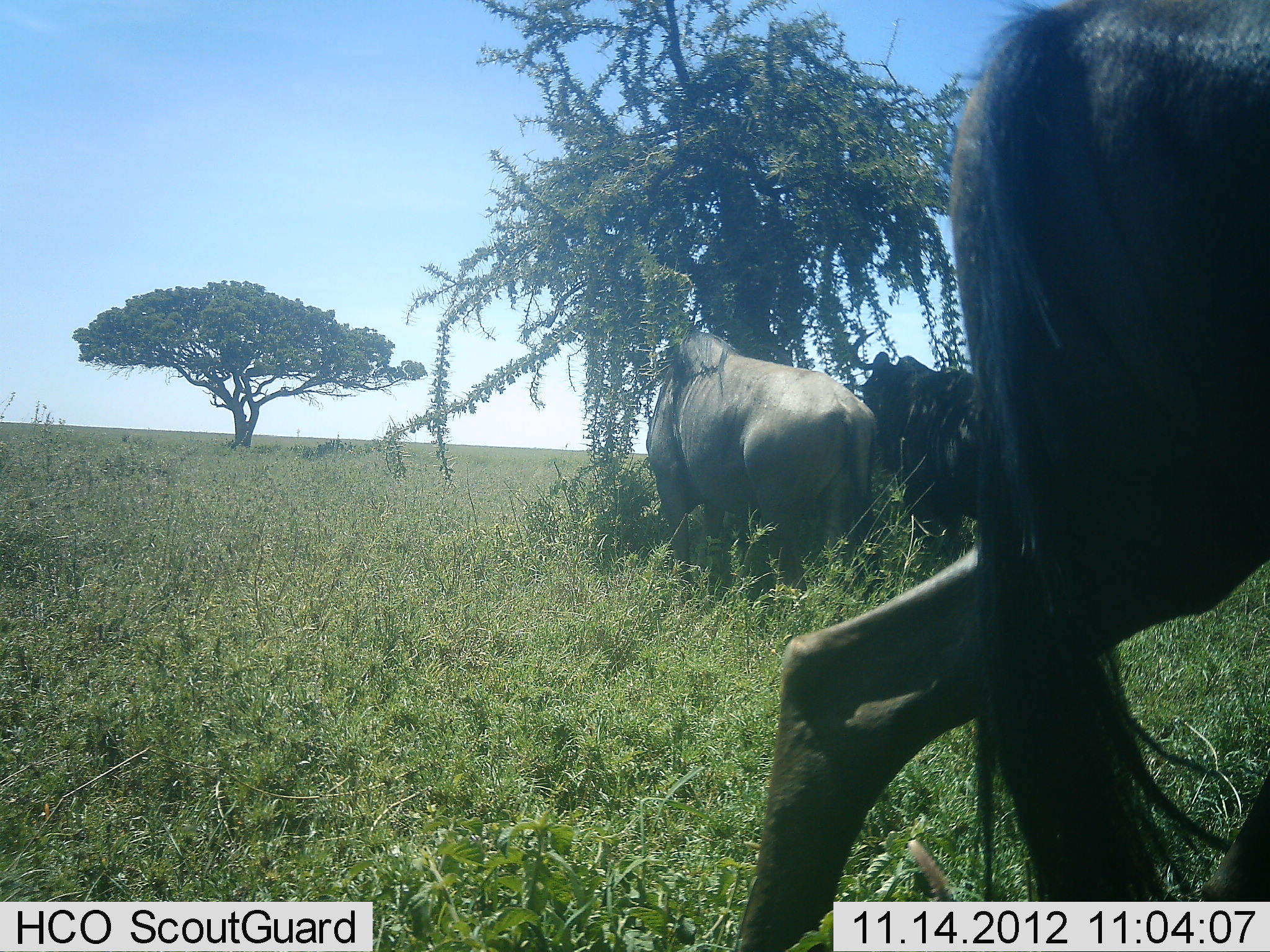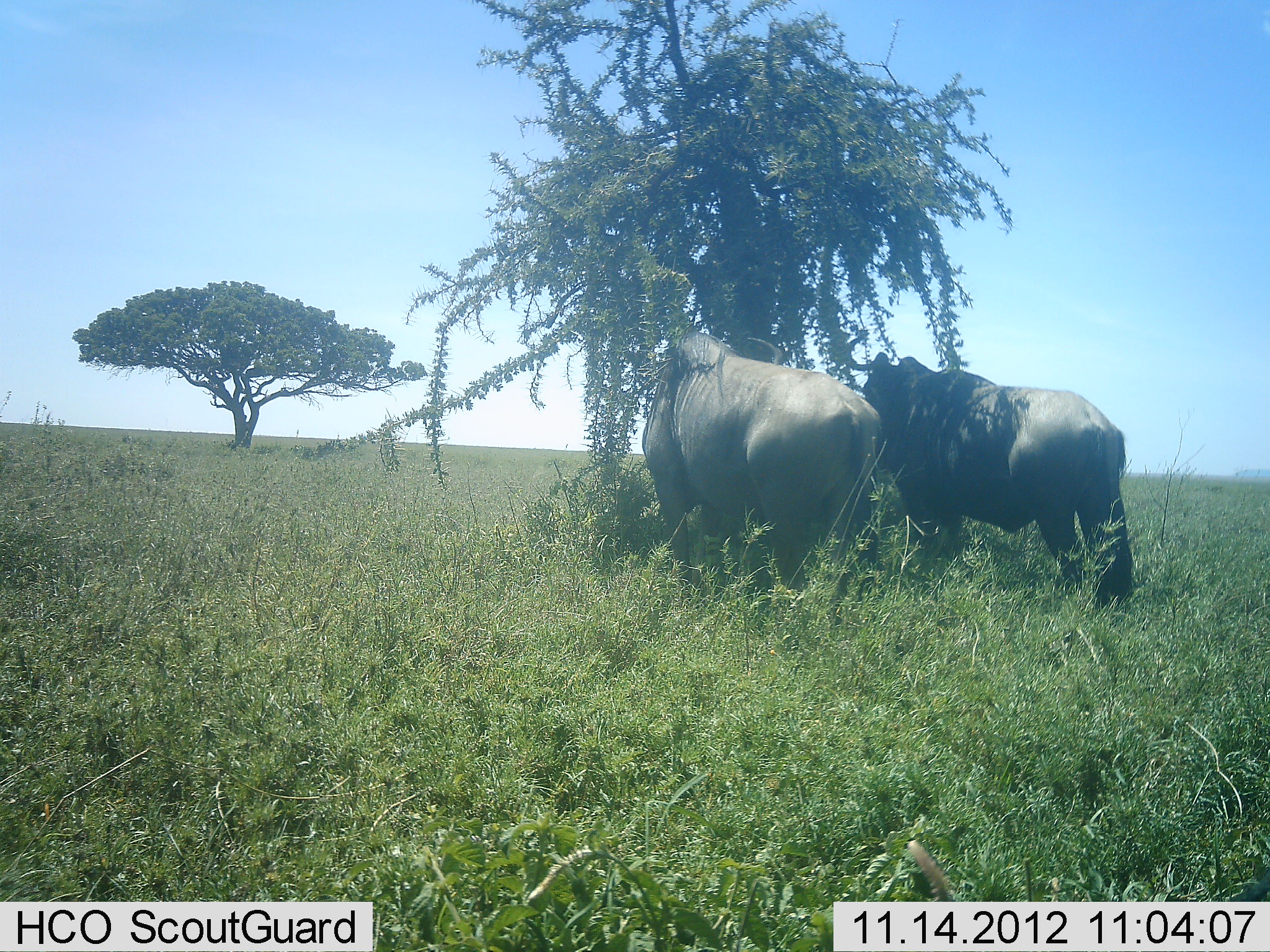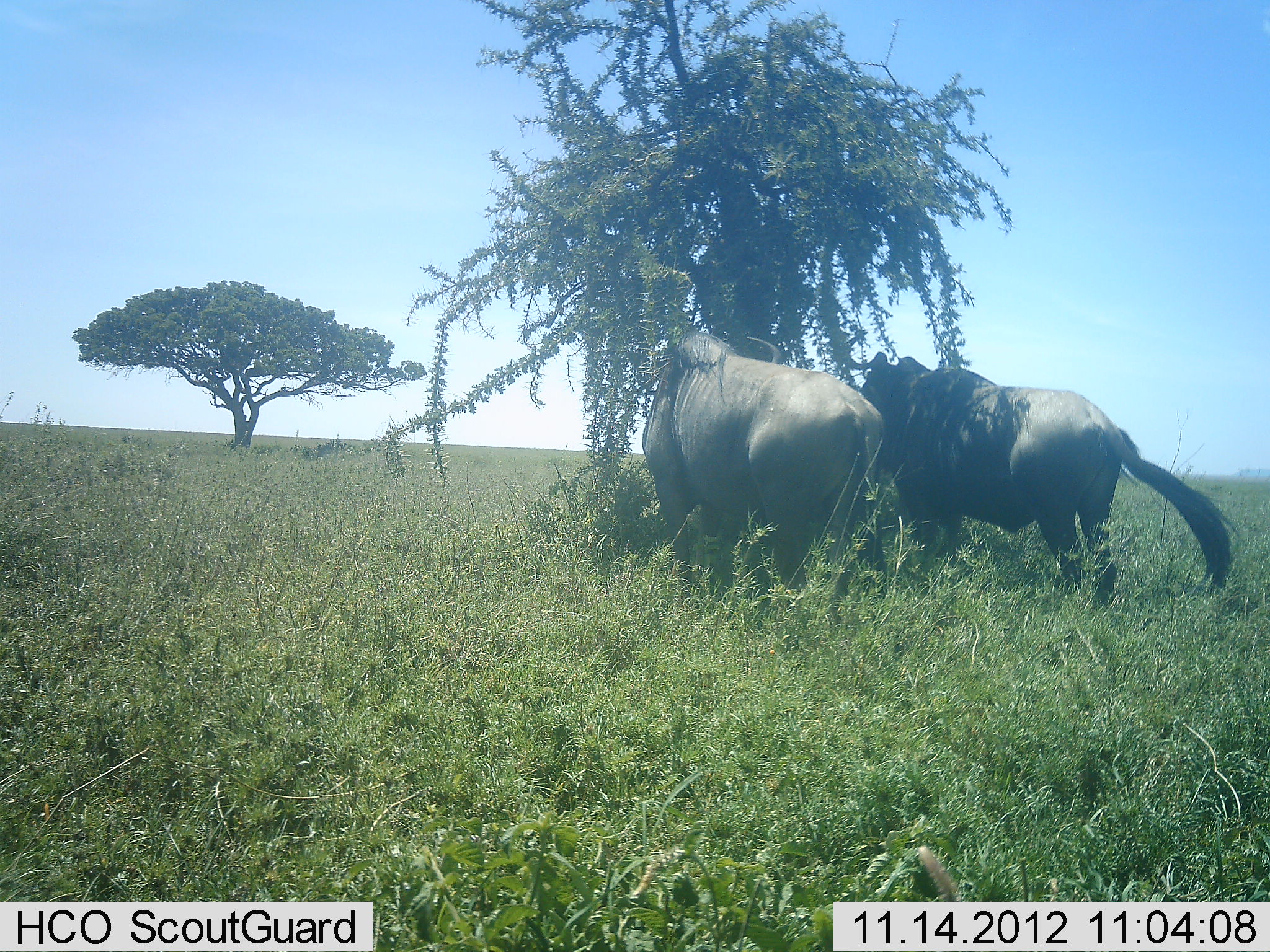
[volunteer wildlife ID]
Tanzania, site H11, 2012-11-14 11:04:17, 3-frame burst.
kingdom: Animalia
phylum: Chordata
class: Mammalia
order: Artiodactyla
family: Bovidae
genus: Connochaetes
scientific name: Connochaetes taurinus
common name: blue wildebeest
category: wildebeest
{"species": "wildebeest (blue wildebeest) (Connochaetes taurinus)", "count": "3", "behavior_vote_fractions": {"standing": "90%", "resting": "20%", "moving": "70%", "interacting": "10%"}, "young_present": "0%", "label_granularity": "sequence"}